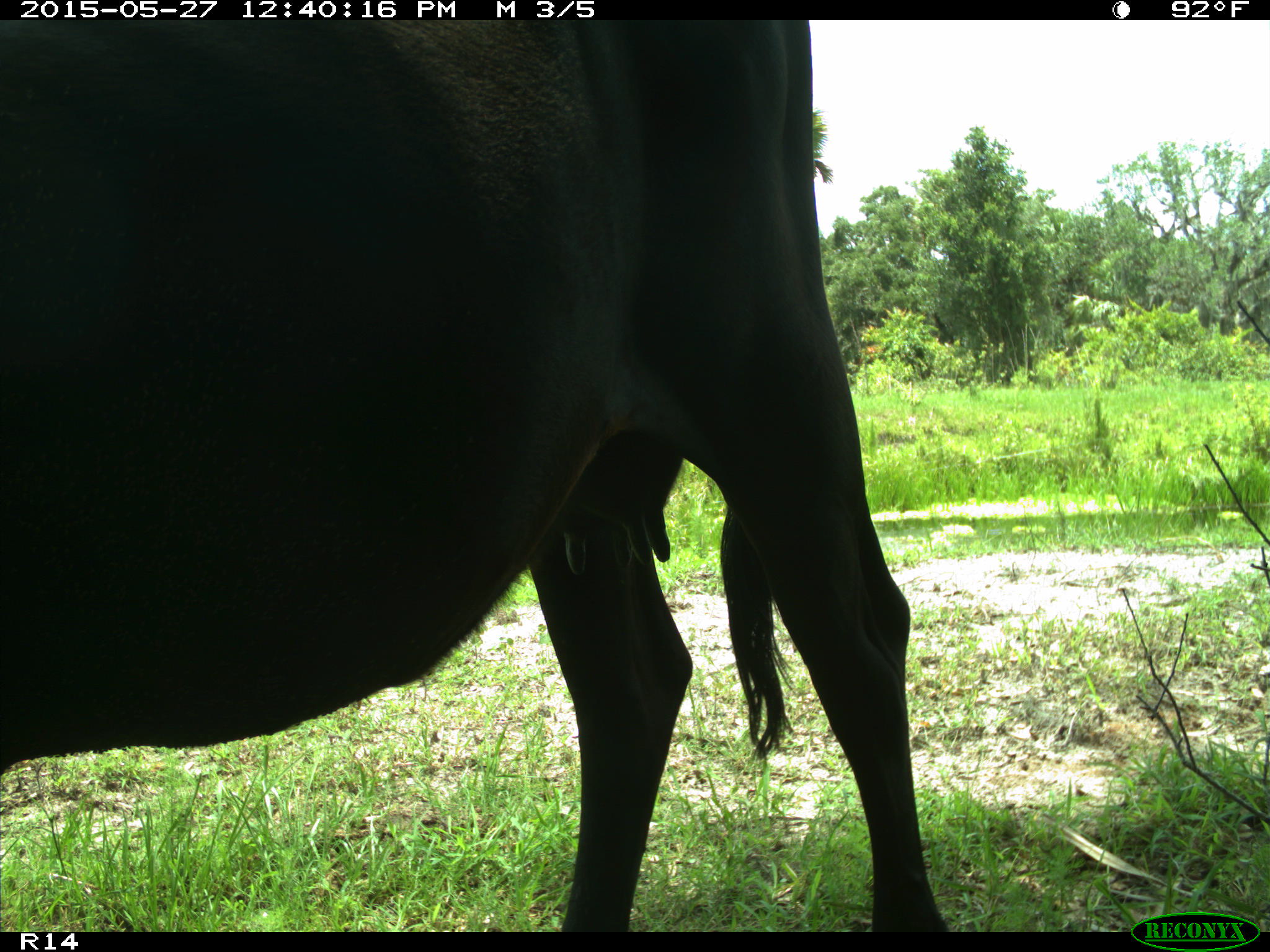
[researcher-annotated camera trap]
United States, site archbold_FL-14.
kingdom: Animalia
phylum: Chordata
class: Mammalia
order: Artiodactyla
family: Bovidae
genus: Bos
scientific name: Bos taurus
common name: domestic cow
Bos taurus (domestic cow).